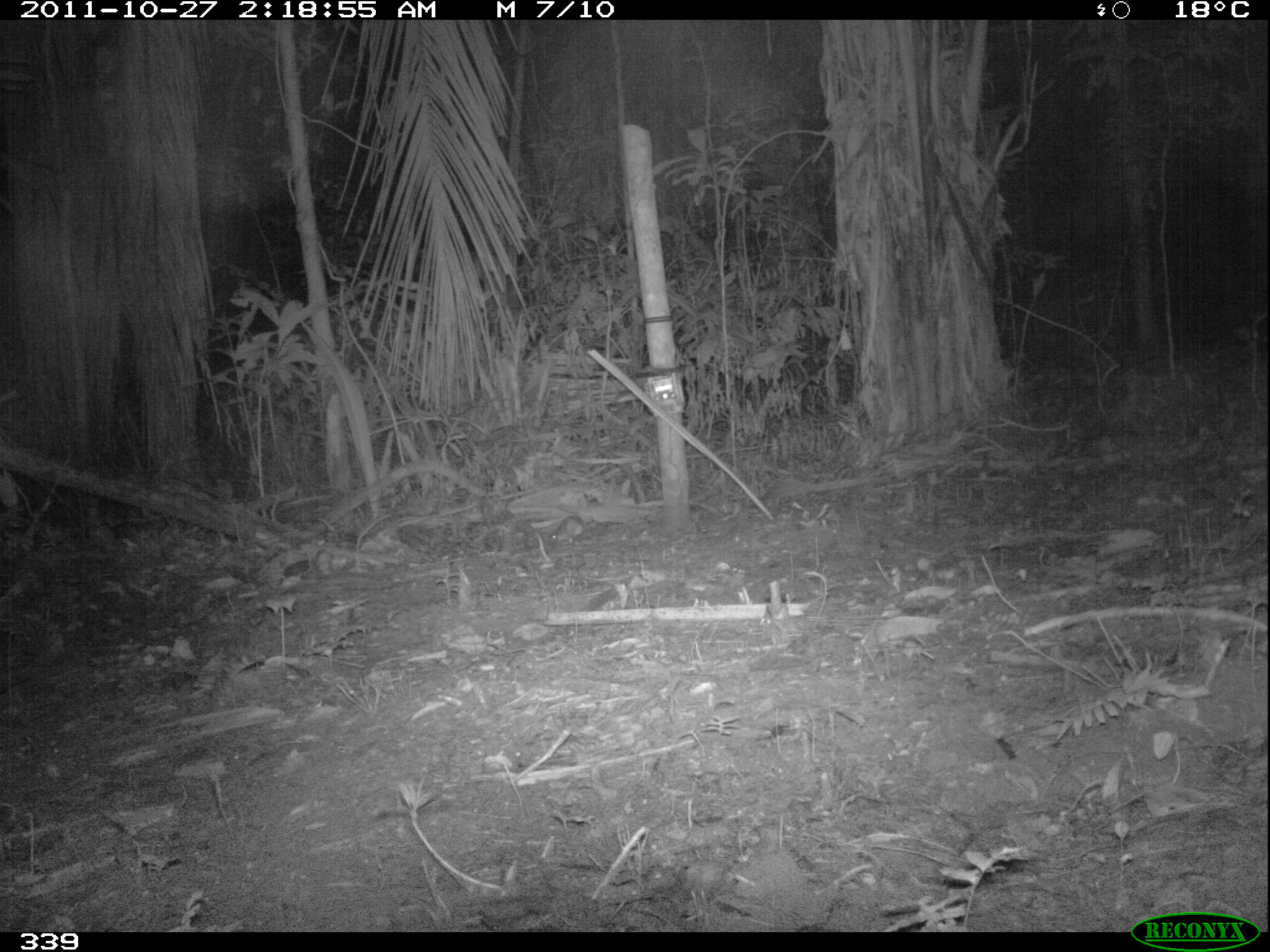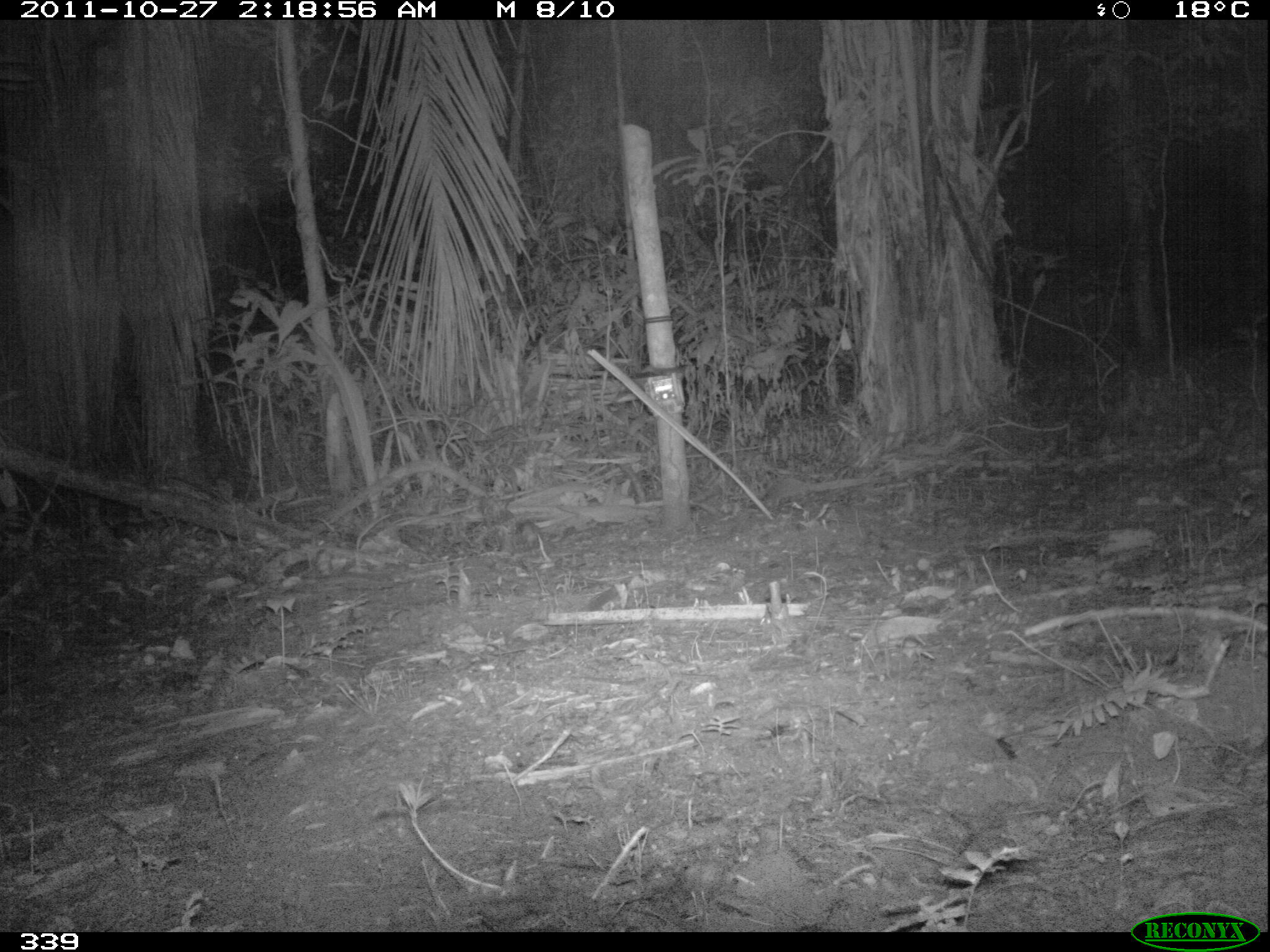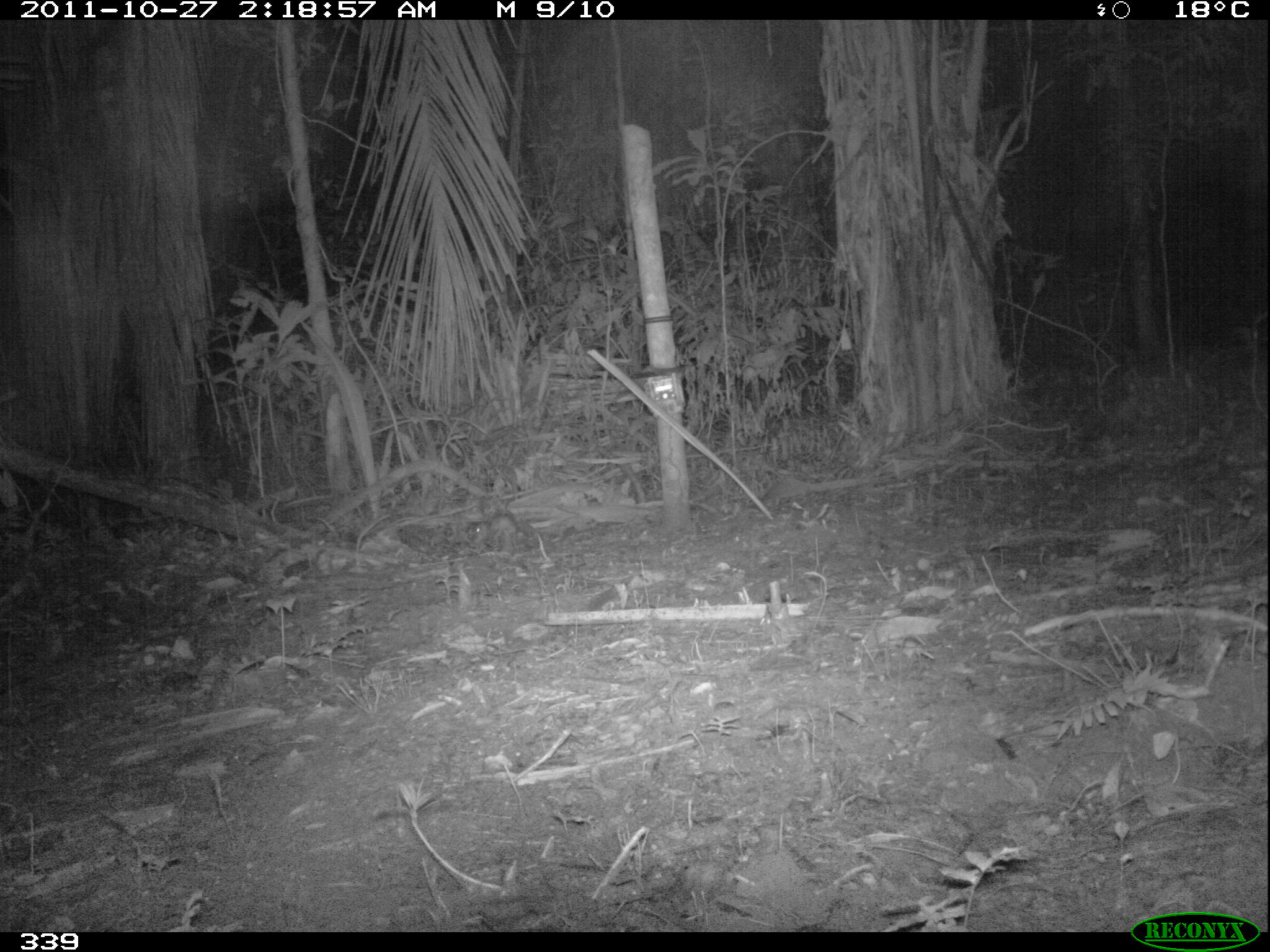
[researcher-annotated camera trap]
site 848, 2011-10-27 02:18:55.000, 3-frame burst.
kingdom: Animalia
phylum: Chordata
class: Mammalia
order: Rodentia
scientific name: Rodentia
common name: rodents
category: unknown rodent